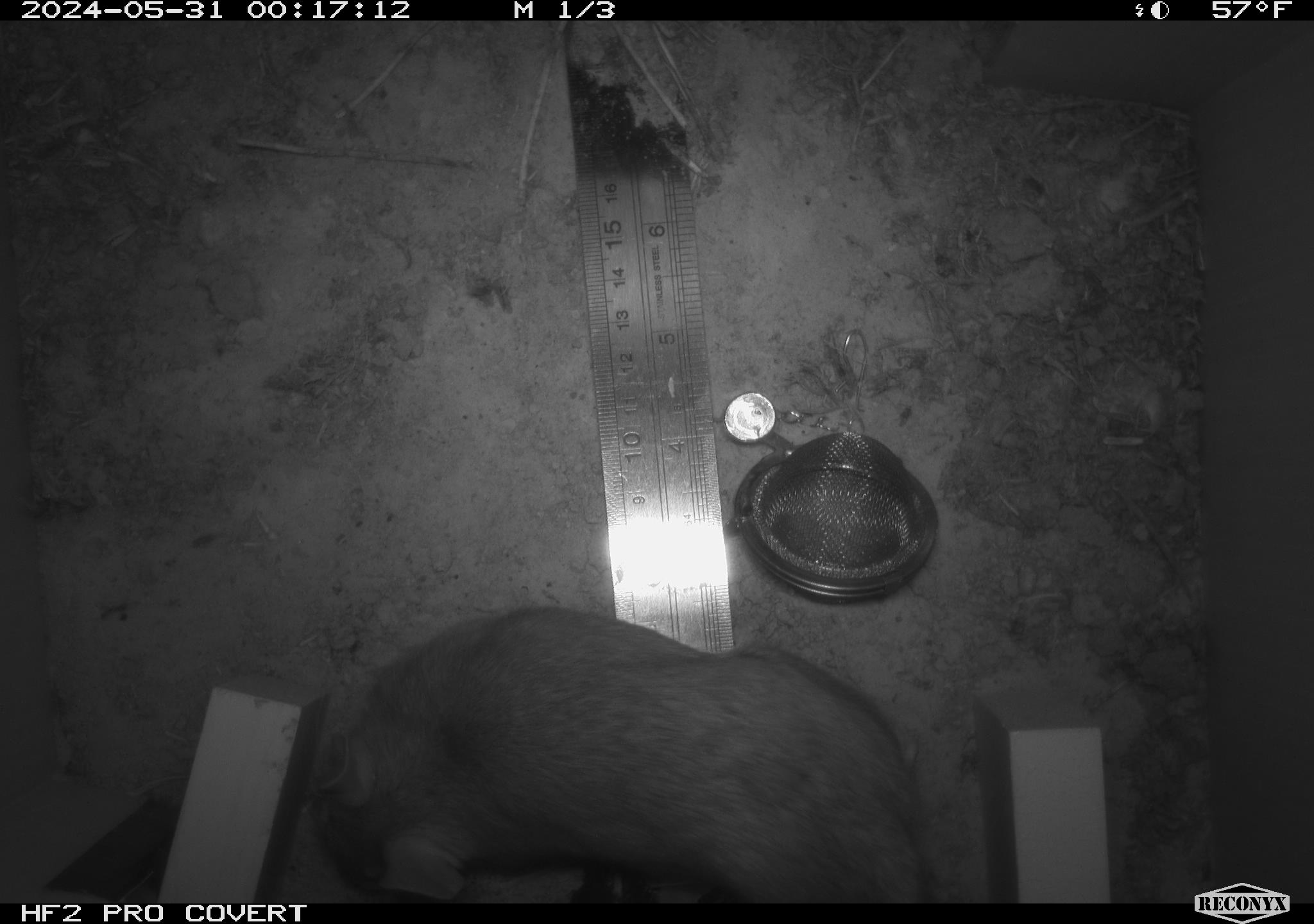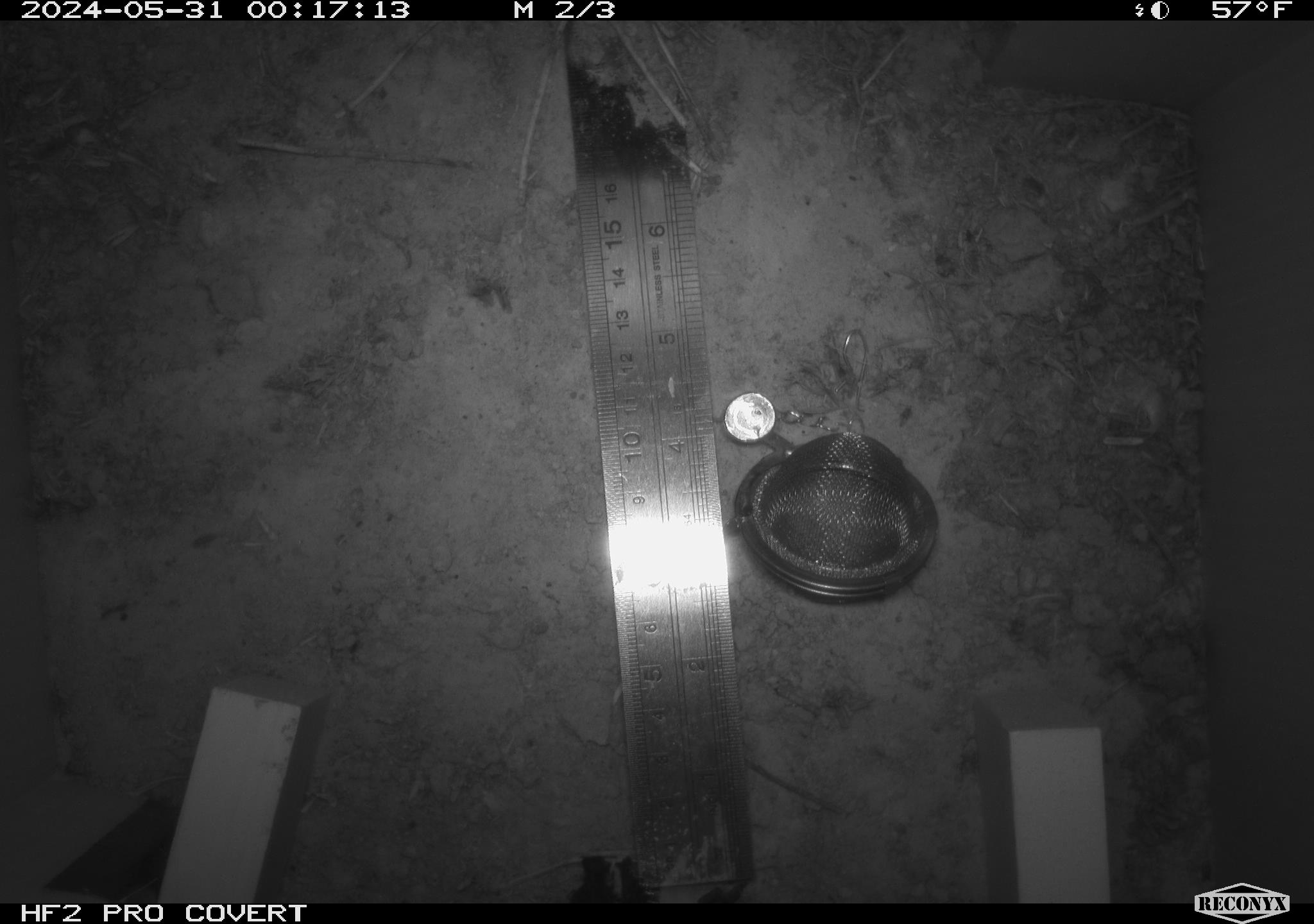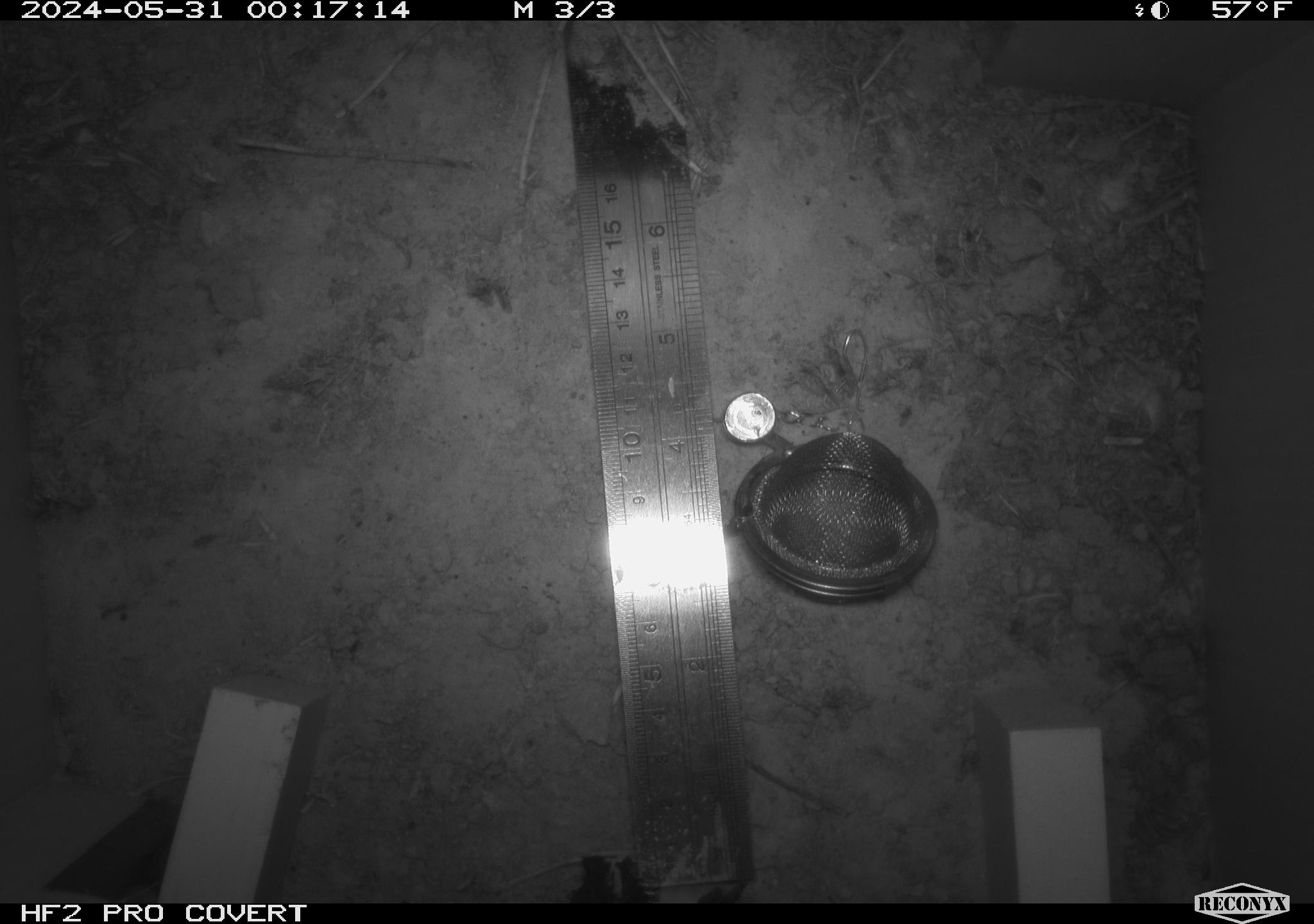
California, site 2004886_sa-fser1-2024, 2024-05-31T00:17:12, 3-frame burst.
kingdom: Animalia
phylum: Chordata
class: Mammalia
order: Rodentia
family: Sciuridae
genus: Neotamias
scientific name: Neotamias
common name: western chipmunks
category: neotamias species